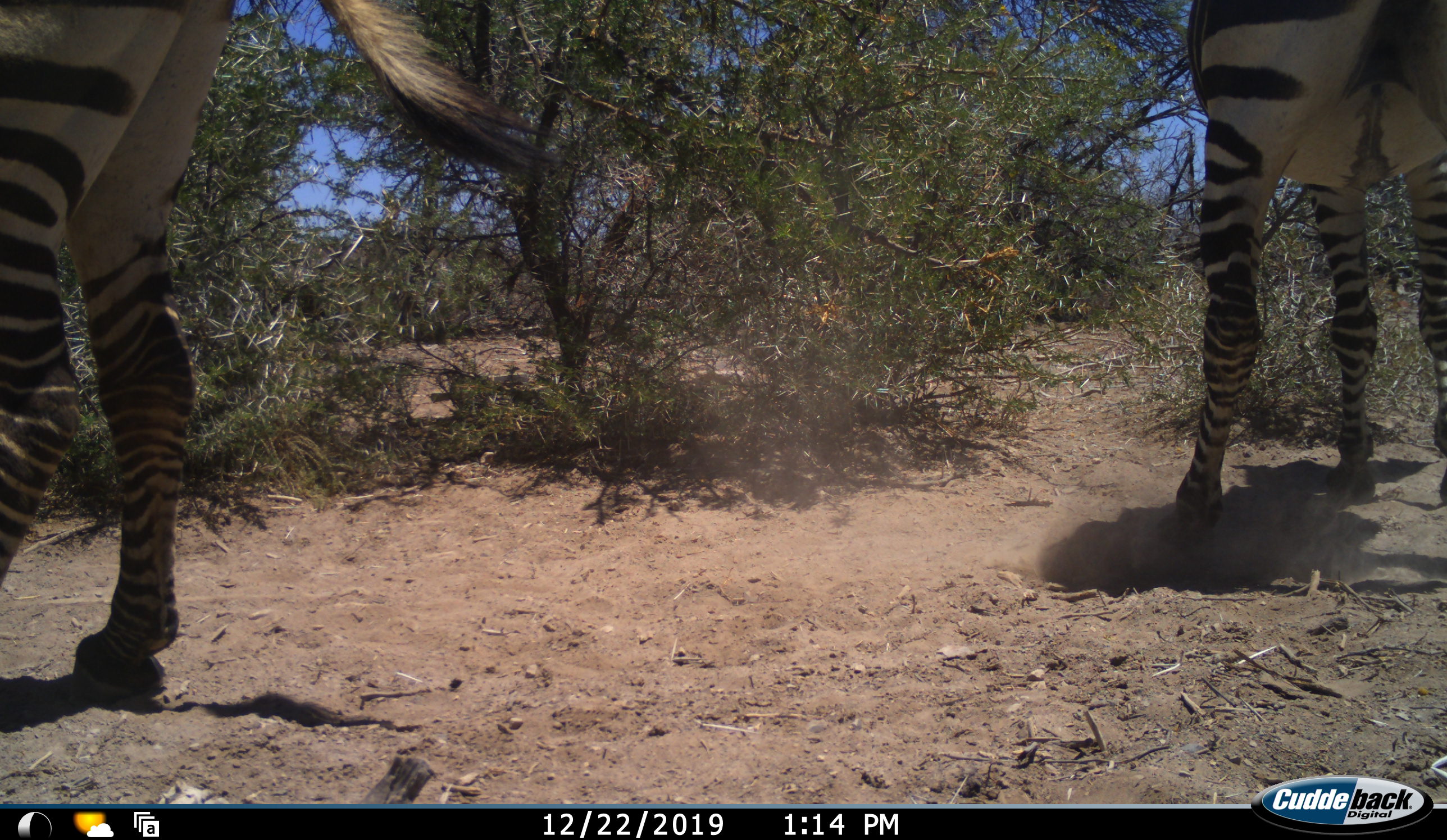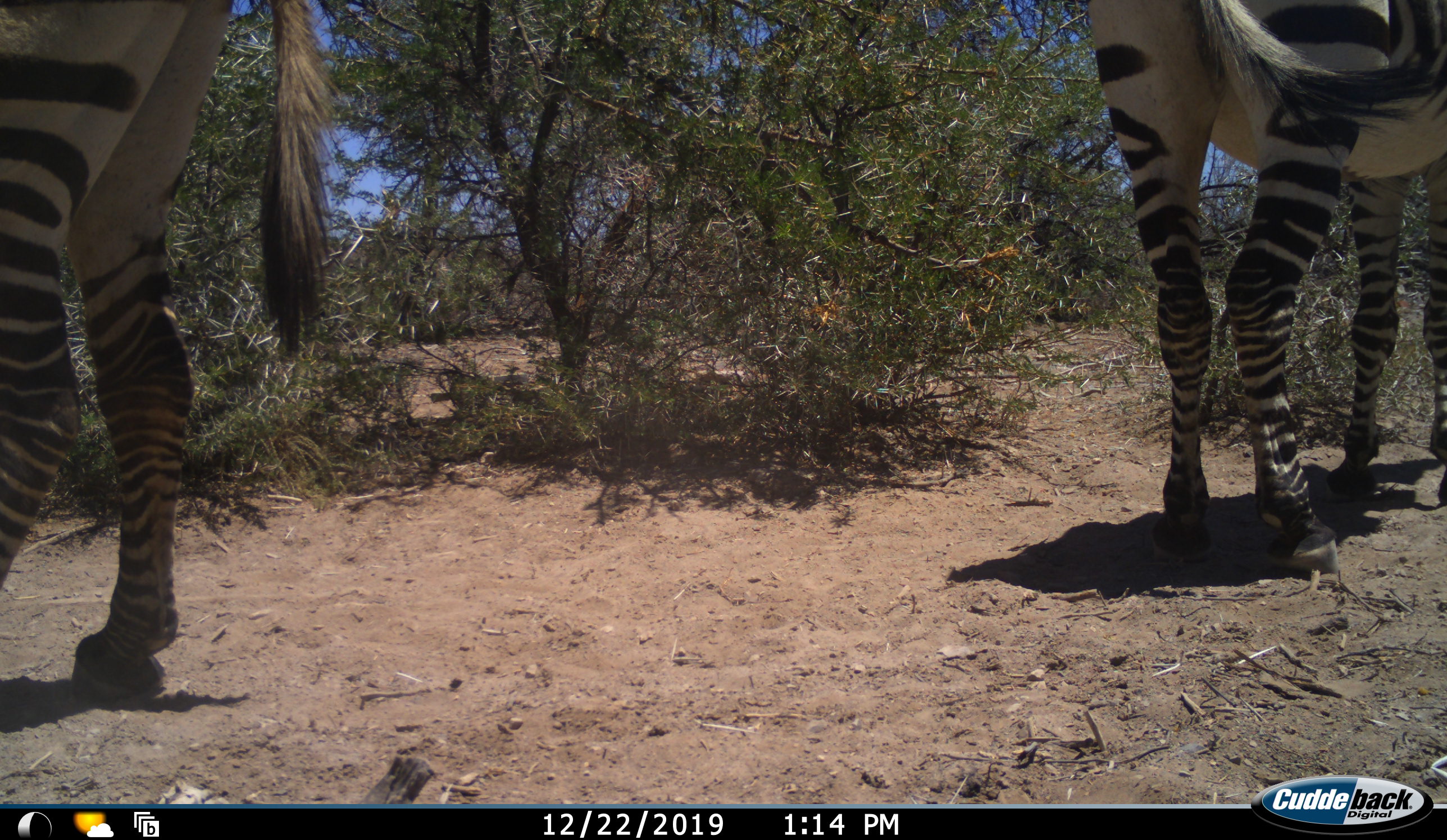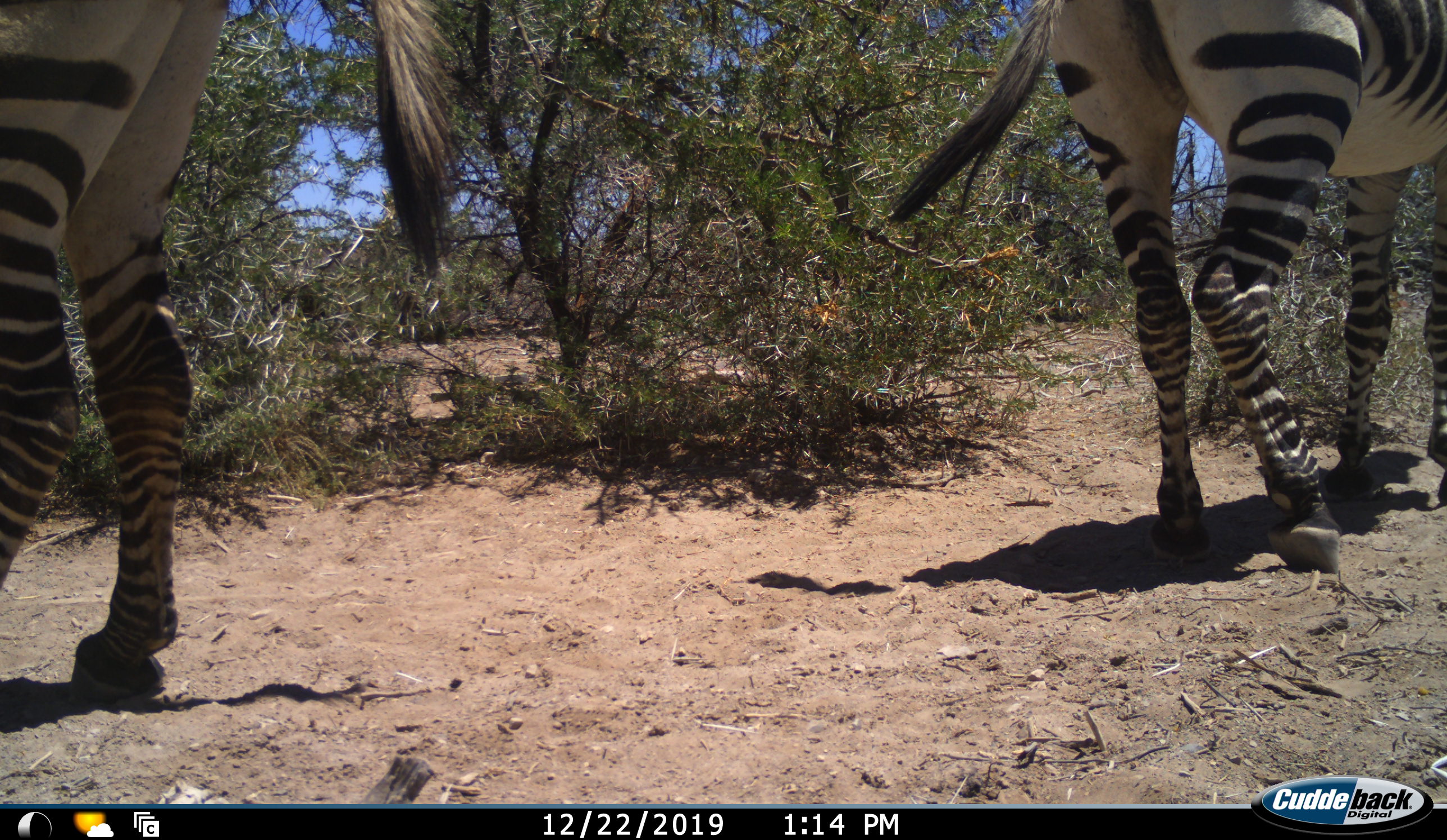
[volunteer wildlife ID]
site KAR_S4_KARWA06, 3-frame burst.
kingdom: Animalia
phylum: Chordata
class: Mammalia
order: Perissodactyla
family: Equidae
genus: Equus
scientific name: Equus zebra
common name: mountain zebra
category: zebramountain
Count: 2.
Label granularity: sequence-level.